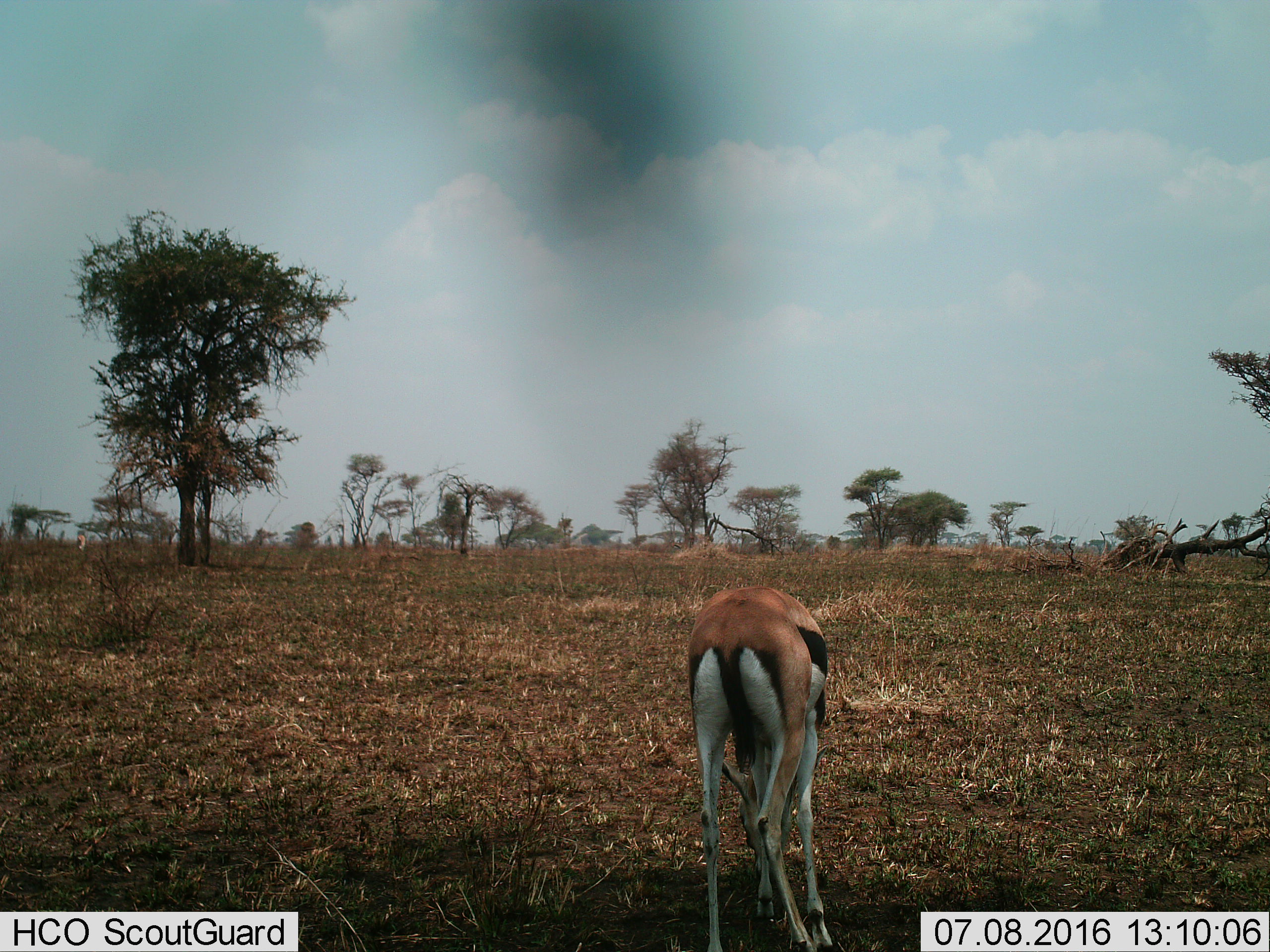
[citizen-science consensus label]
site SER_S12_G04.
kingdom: Animalia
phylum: Chordata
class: Mammalia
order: Artiodactyla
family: Bovidae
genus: Eudorcas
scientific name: Eudorcas thomsonii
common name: thomson's gazelle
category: gazellethomsons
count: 1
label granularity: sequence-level